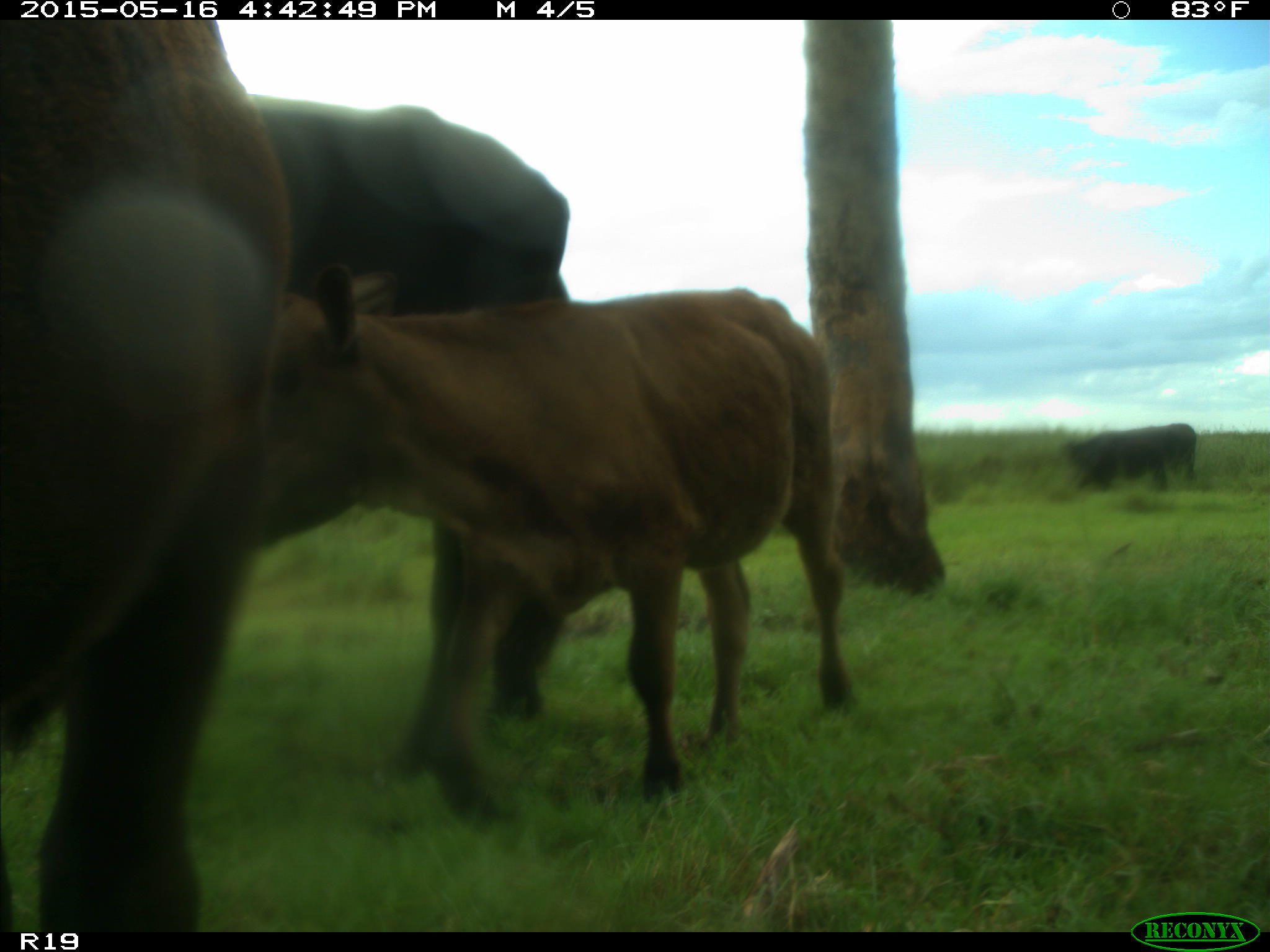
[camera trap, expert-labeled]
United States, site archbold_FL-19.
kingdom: Animalia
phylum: Chordata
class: Mammalia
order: Artiodactyla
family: Bovidae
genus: Bos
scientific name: Bos taurus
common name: domestic cow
Bos taurus (domestic cow).